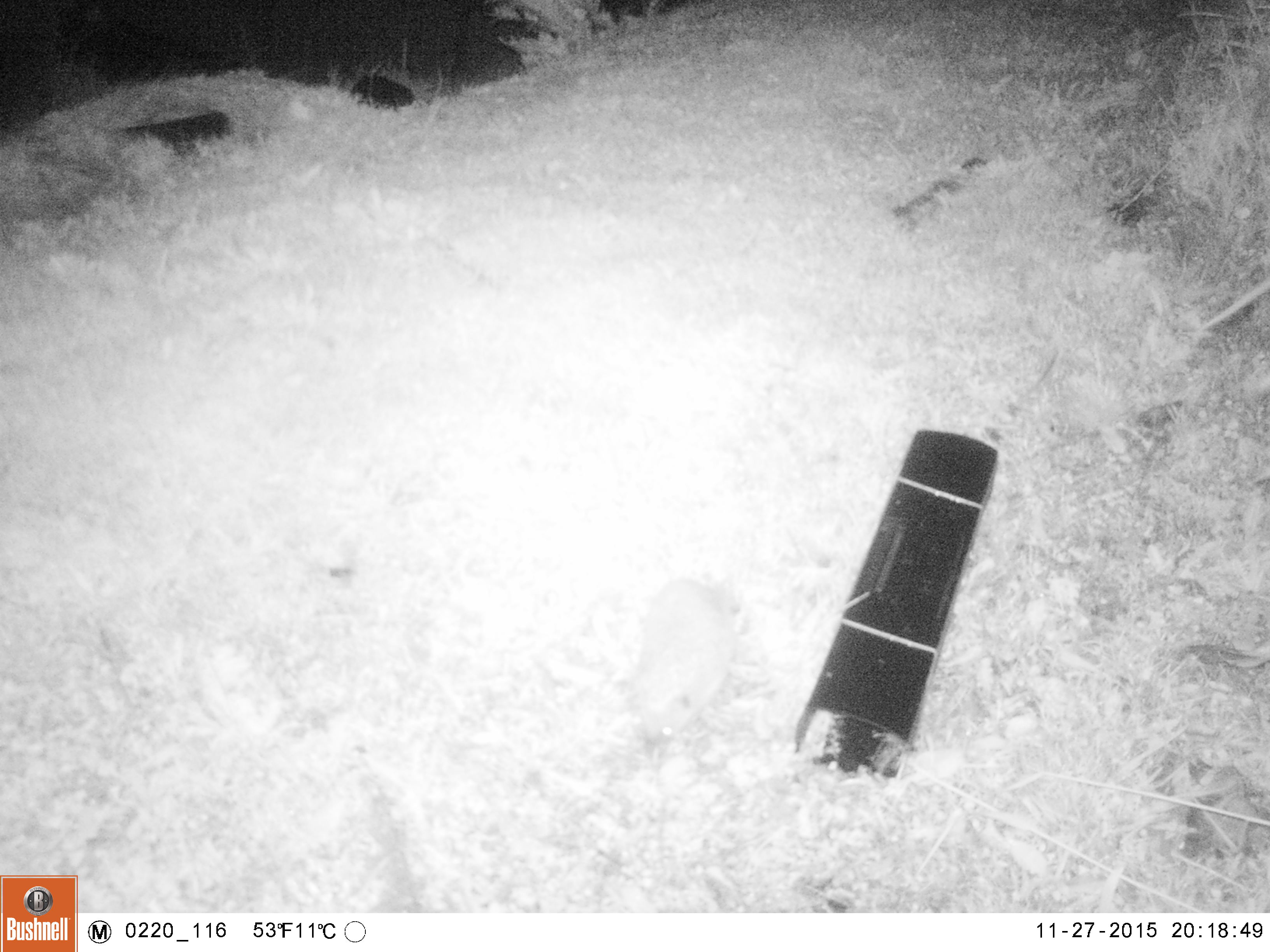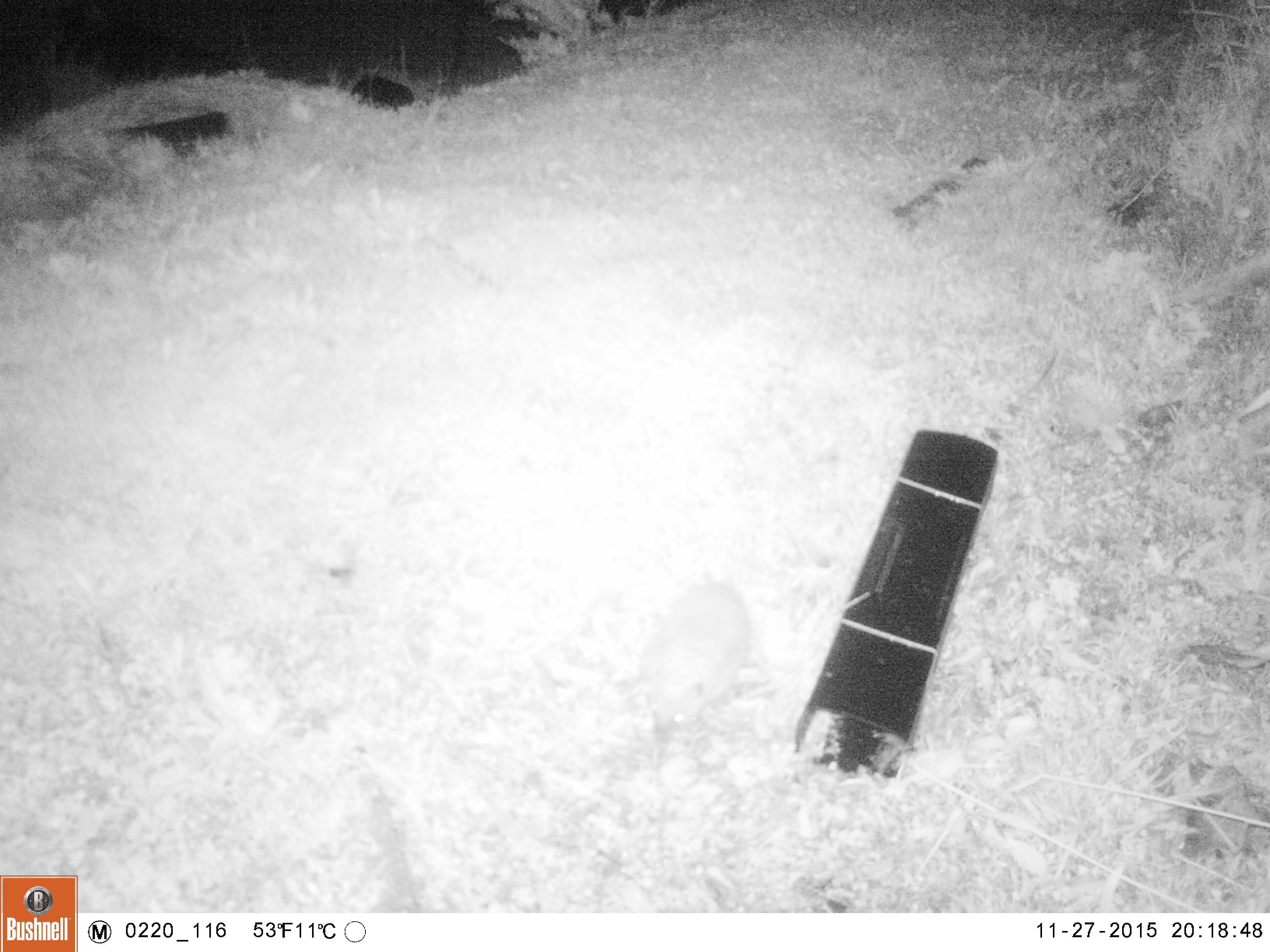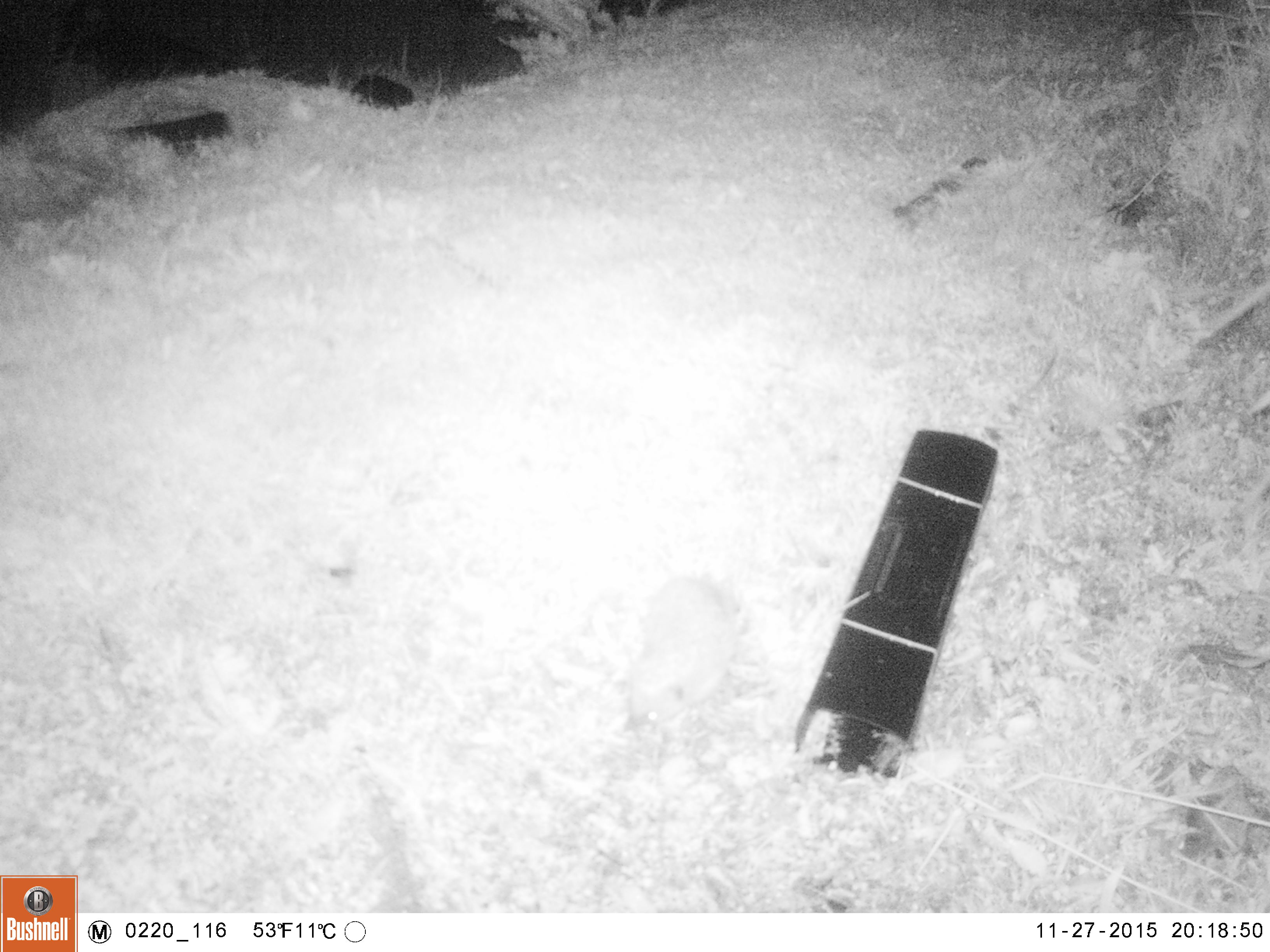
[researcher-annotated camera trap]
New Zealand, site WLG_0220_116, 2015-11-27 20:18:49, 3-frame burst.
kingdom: Animalia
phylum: Chordata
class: Mammalia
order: Eulipotyphla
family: Erinaceidae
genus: Erinaceus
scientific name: Erinaceus europaeus europaeus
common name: european hedgehog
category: hedgehog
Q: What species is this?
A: Hedgehog (european hedgehog) (Erinaceus europaeus europaeus).